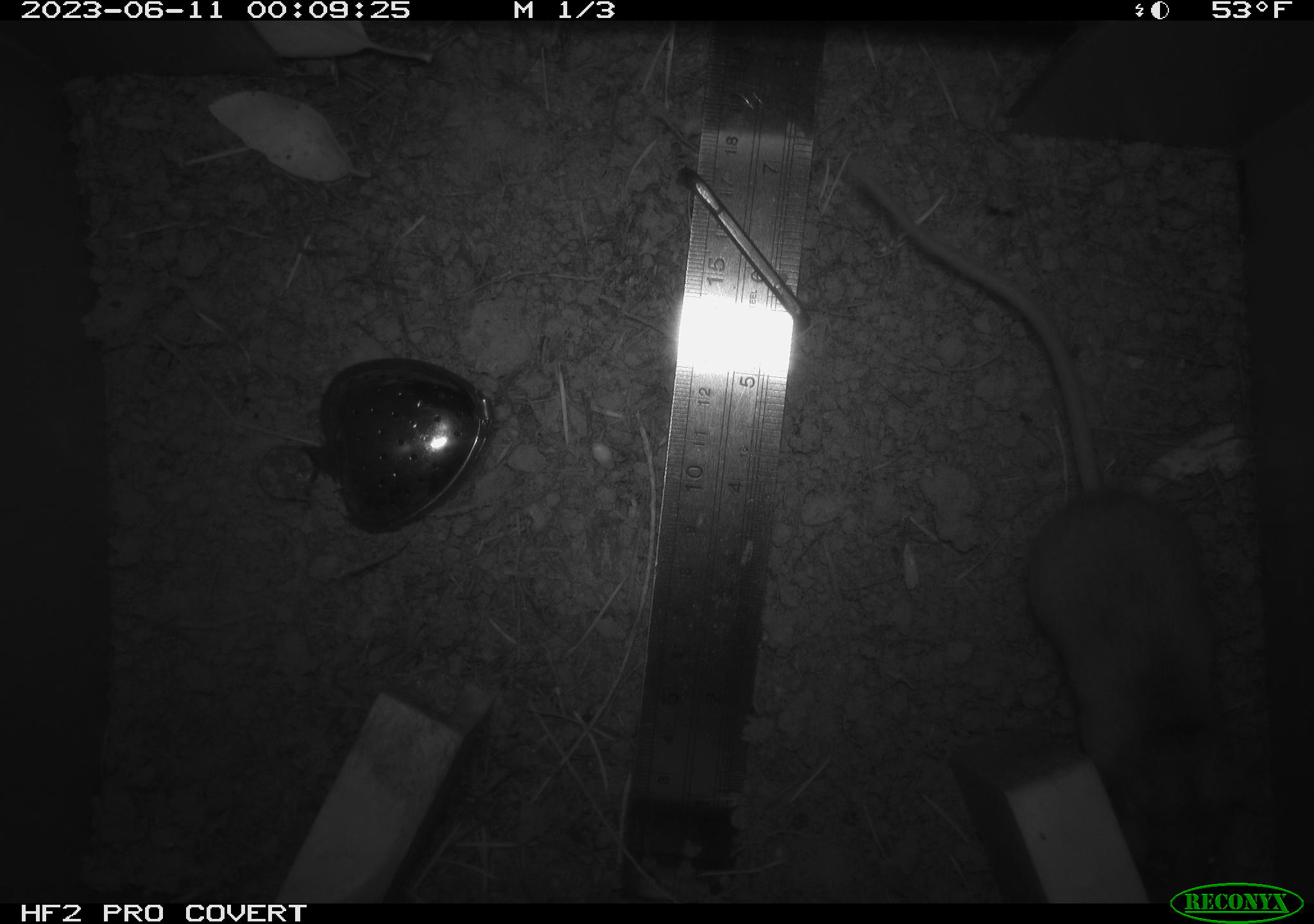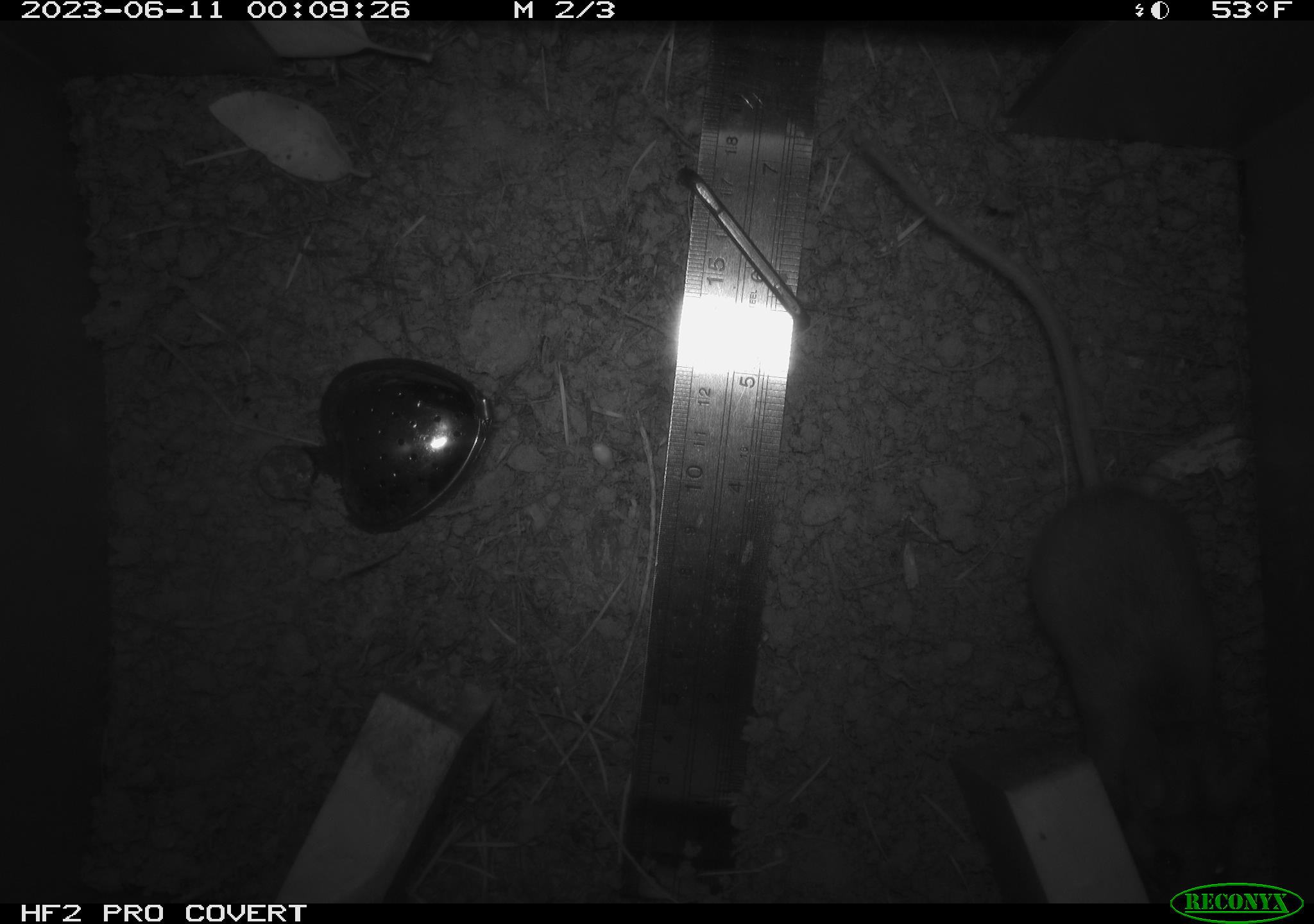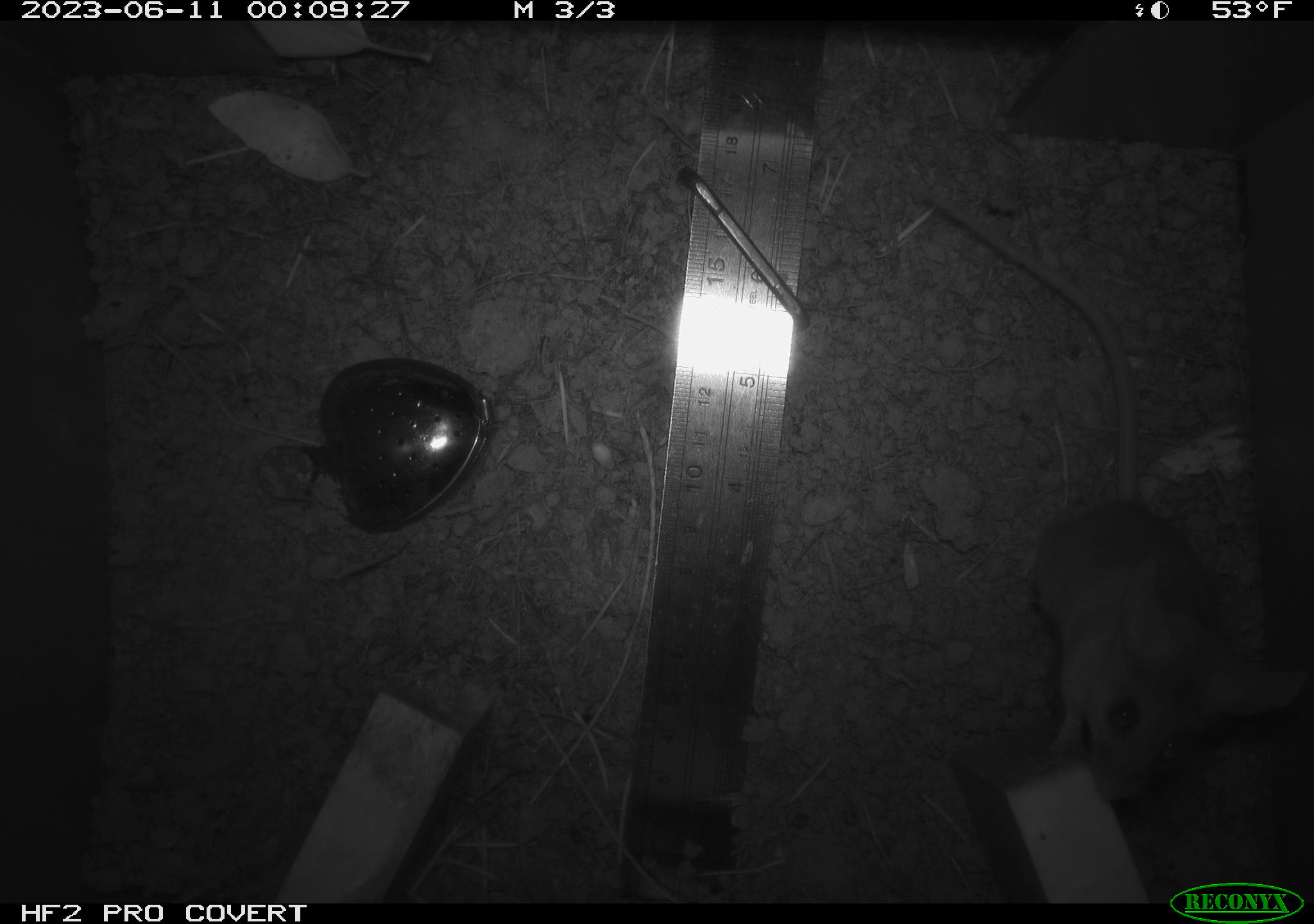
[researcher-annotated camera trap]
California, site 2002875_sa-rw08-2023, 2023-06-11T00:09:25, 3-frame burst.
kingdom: Animalia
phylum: Chordata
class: Mammalia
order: Rodentia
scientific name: Rodentia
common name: mouse species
Mouse species (Rodentia).